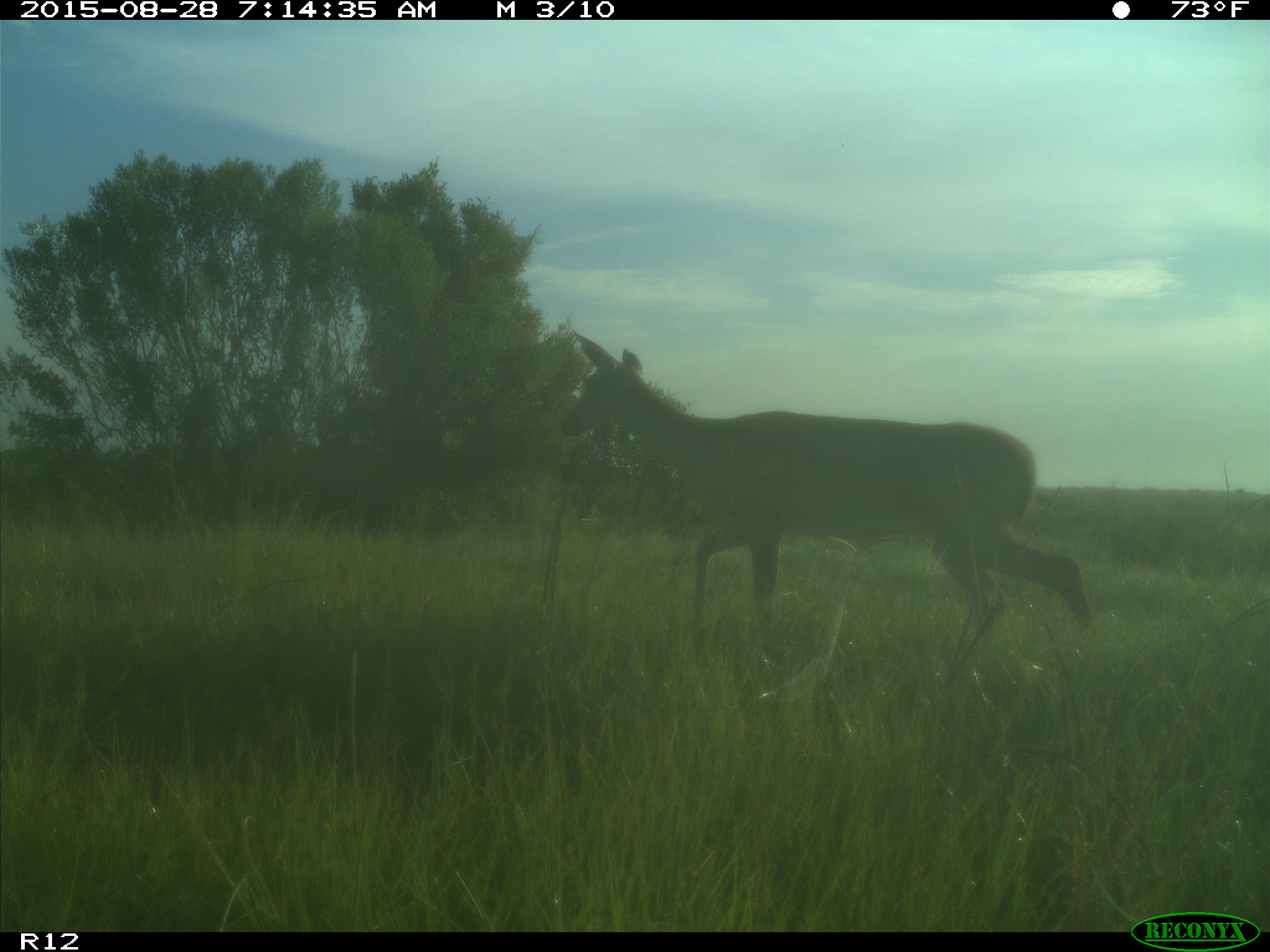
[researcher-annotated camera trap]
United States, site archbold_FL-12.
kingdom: Animalia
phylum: Chordata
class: Mammalia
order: Artiodactyla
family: Cervidae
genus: Odocoileus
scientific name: Odocoileus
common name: deer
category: unidentified deer